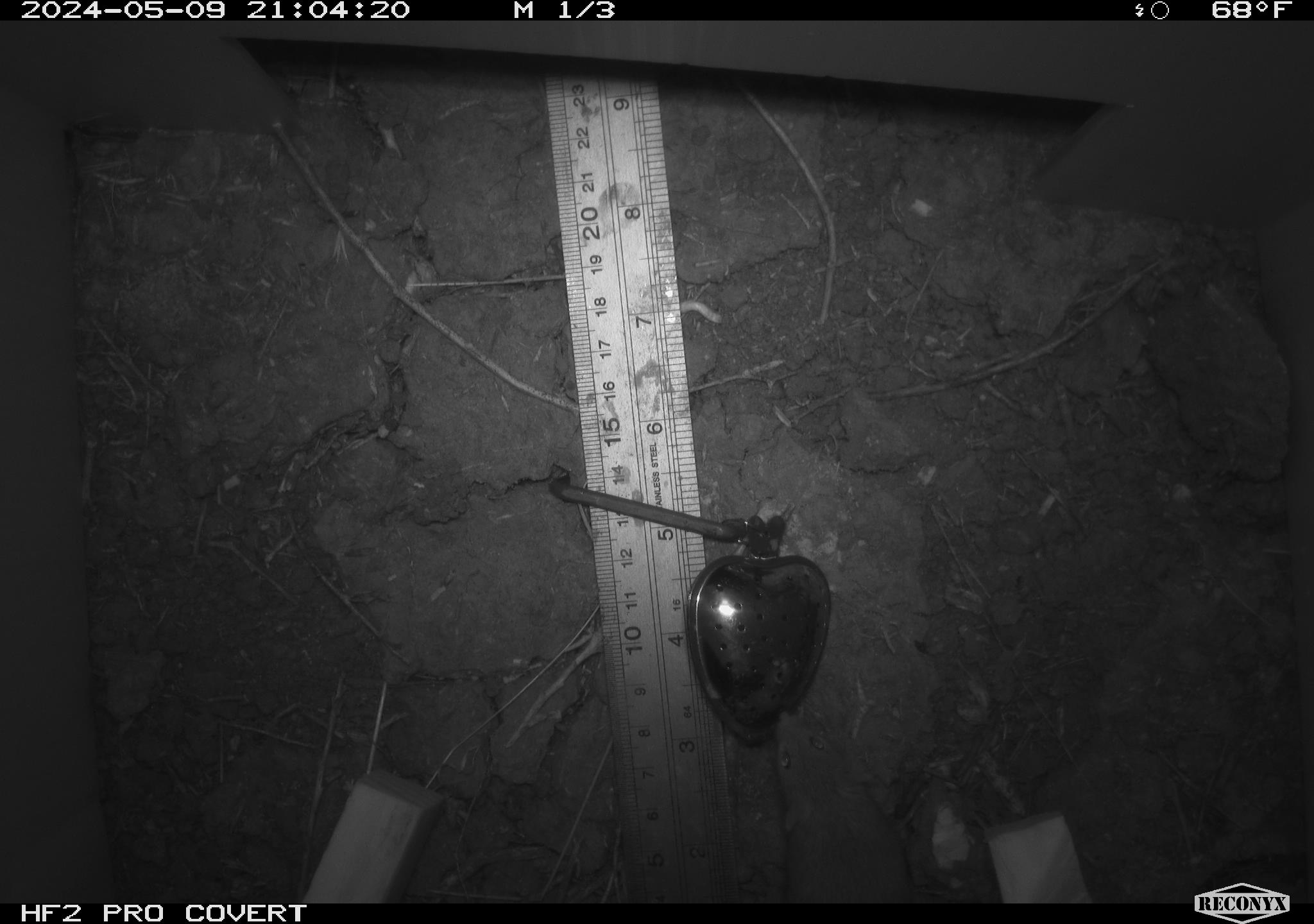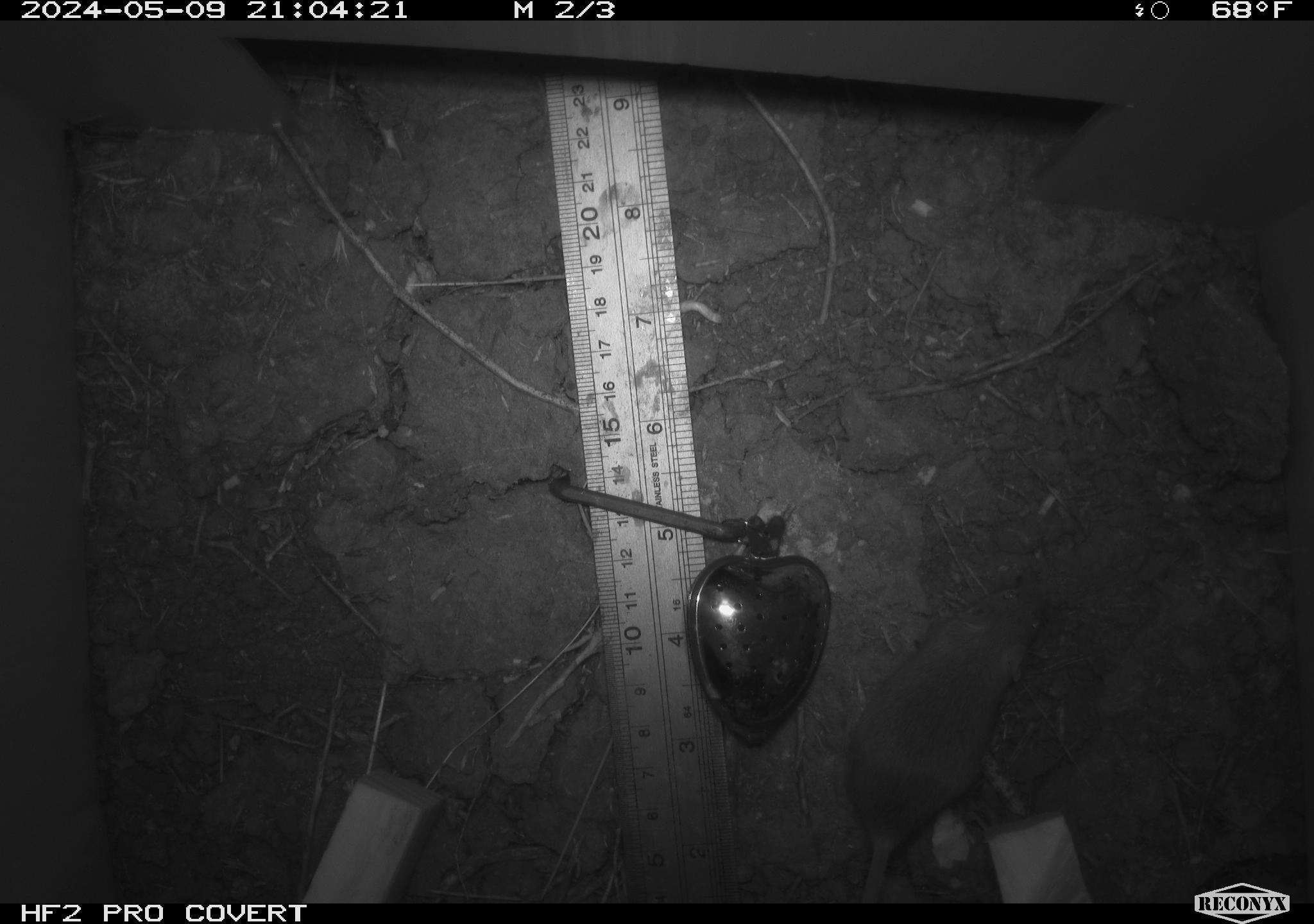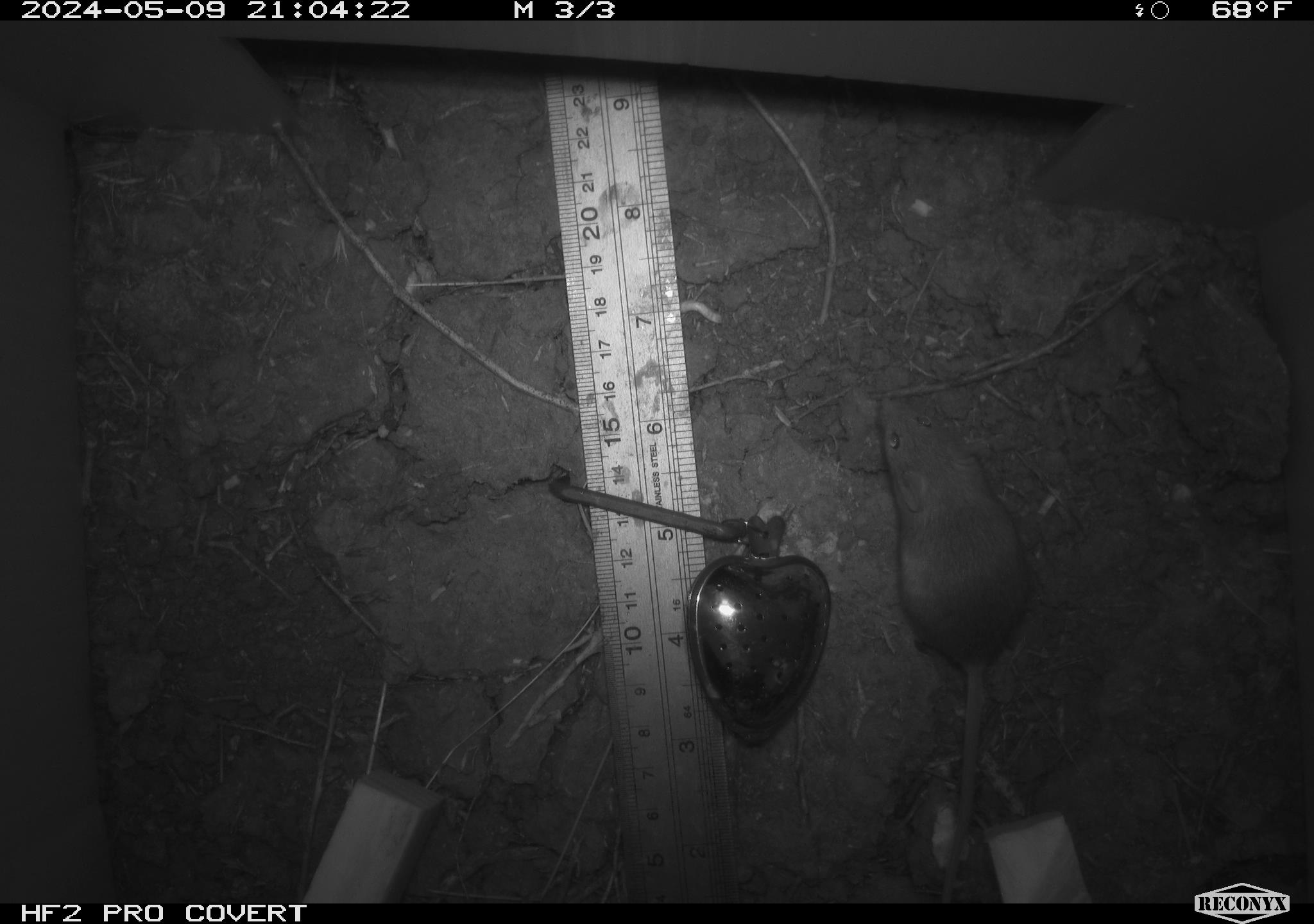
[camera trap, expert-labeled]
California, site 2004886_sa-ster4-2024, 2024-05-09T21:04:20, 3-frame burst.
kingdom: Animalia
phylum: Chordata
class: Mammalia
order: Rodentia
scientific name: Rodentia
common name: mouse species